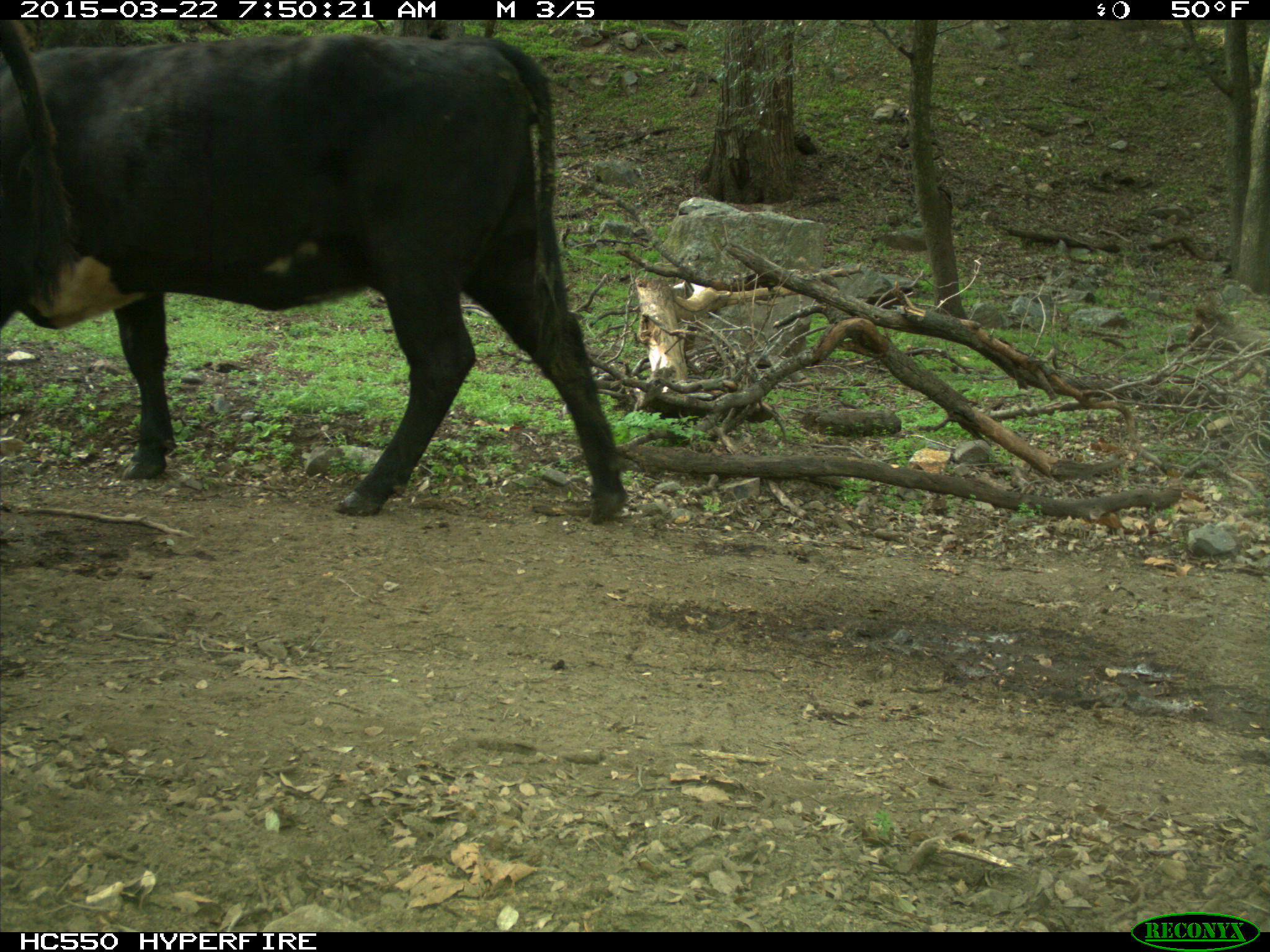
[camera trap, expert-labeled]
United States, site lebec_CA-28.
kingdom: Animalia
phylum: Chordata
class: Mammalia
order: Artiodactyla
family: Bovidae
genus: Bos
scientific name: Bos taurus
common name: domestic cow